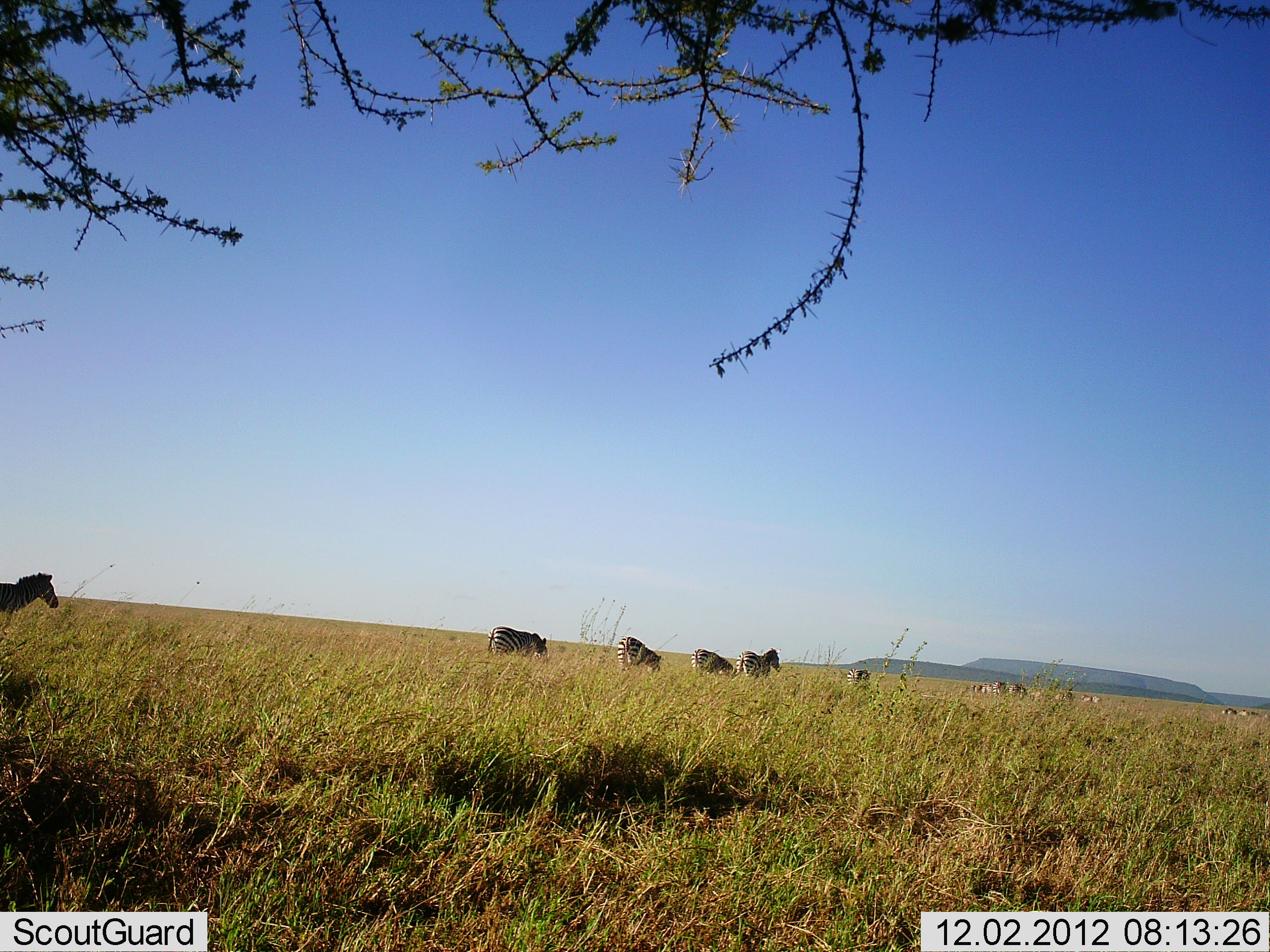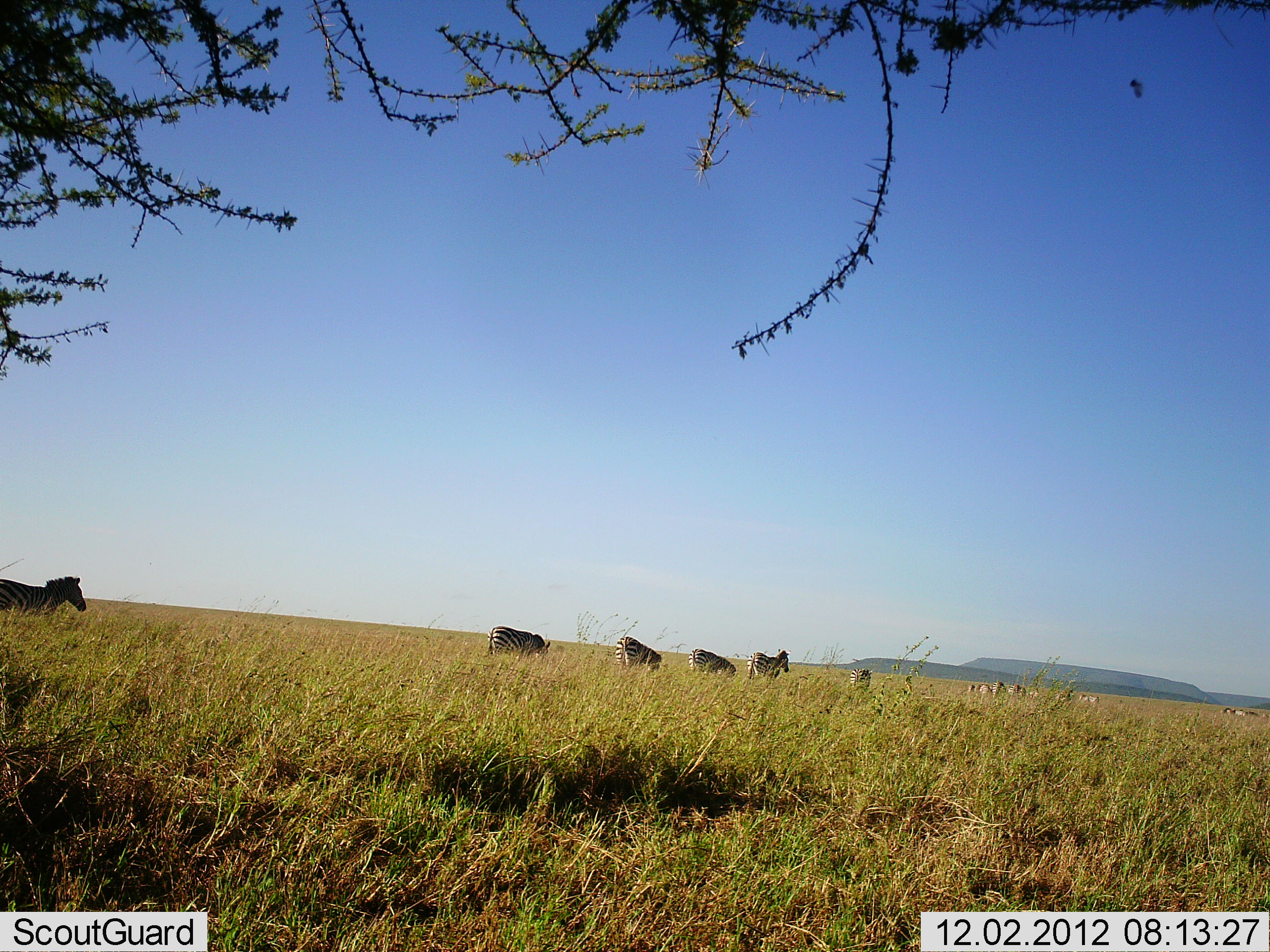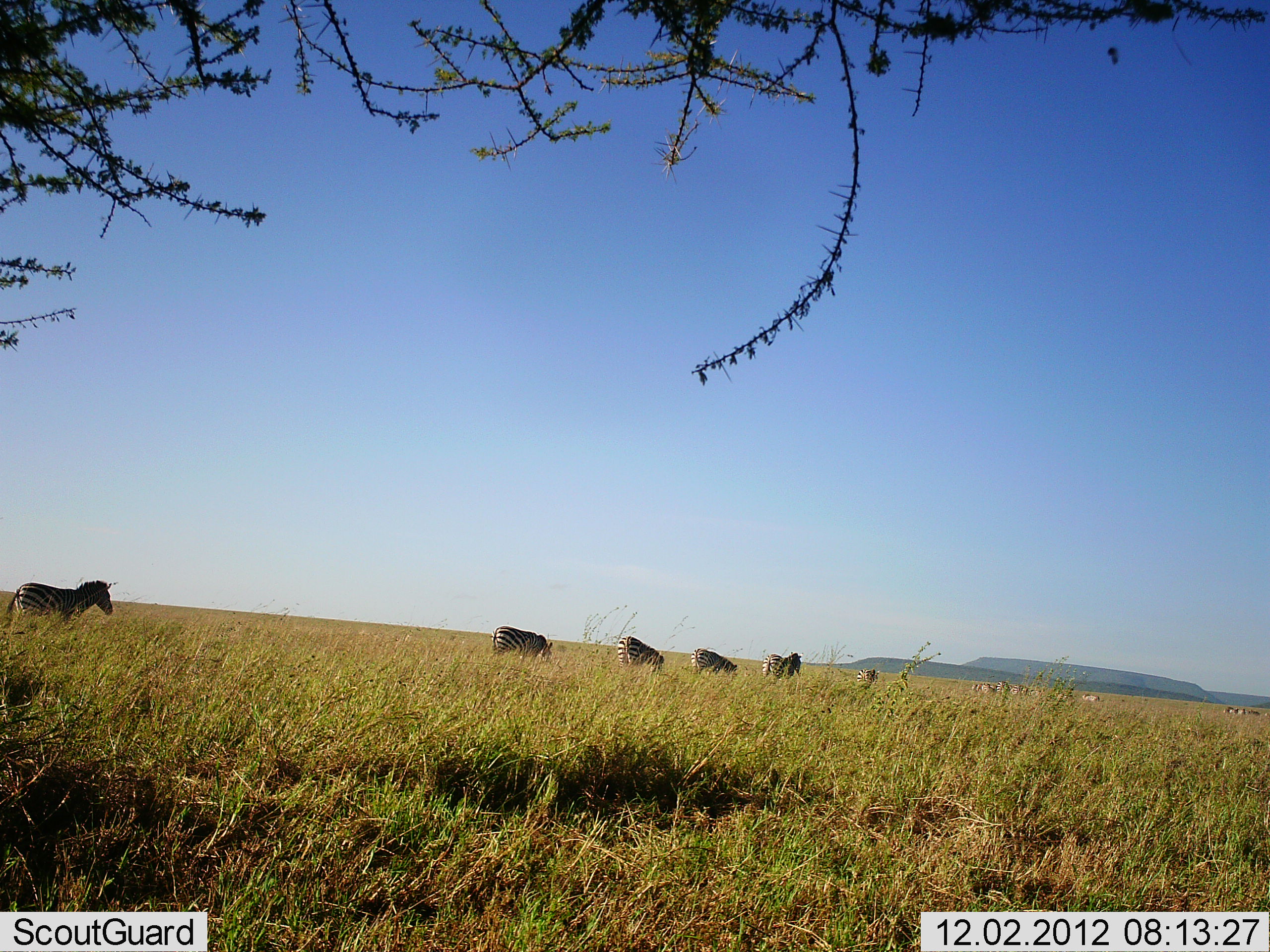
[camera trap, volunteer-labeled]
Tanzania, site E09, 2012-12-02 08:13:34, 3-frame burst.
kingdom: Animalia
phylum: Chordata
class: Mammalia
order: Perissodactyla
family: Equidae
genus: Equus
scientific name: Equus quagga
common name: plains zebra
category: zebra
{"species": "zebra (plains zebra) (Equus quagga)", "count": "11-50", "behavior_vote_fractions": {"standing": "30%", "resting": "0%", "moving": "90%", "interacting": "0%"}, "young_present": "0%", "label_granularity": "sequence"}